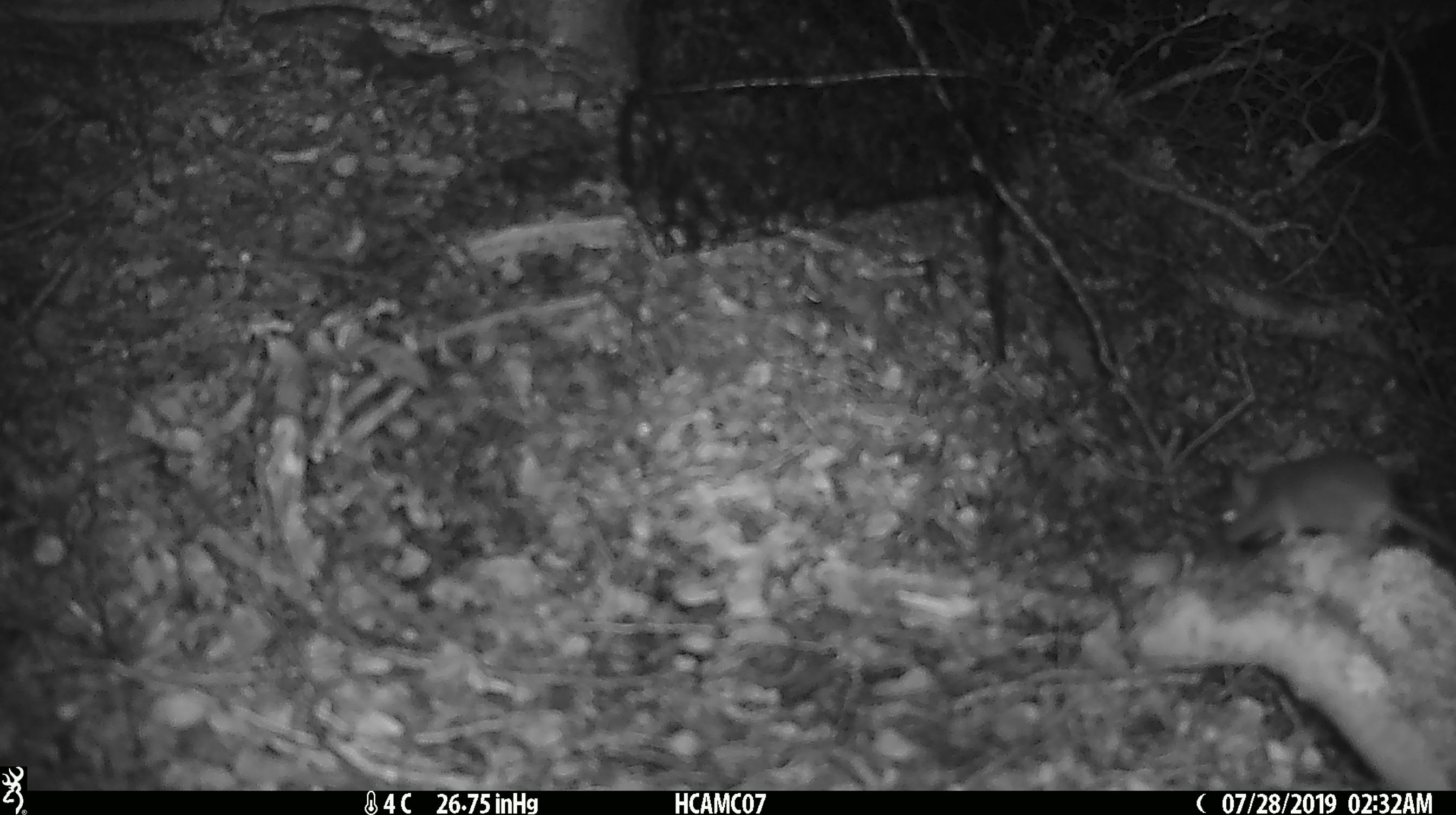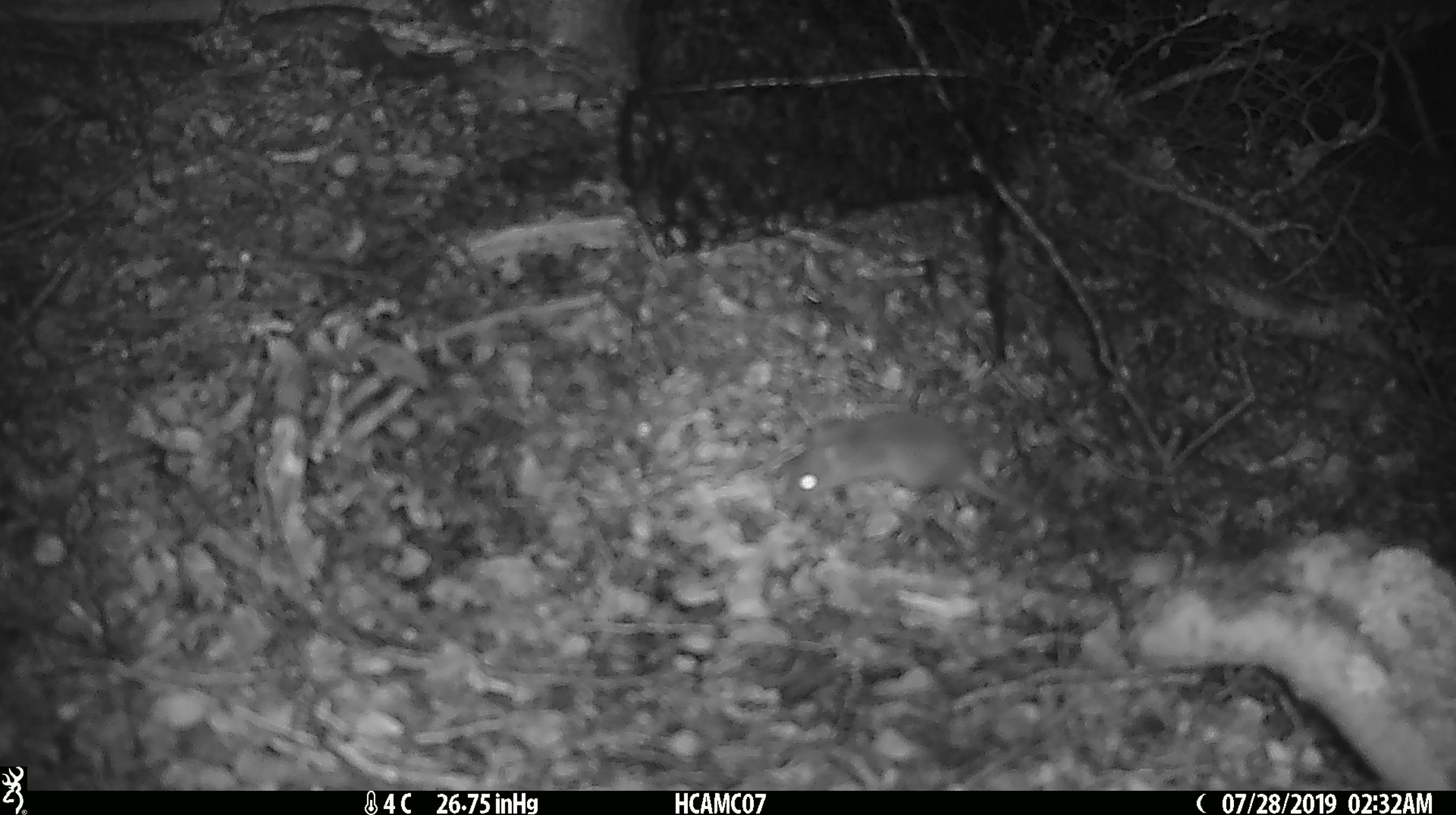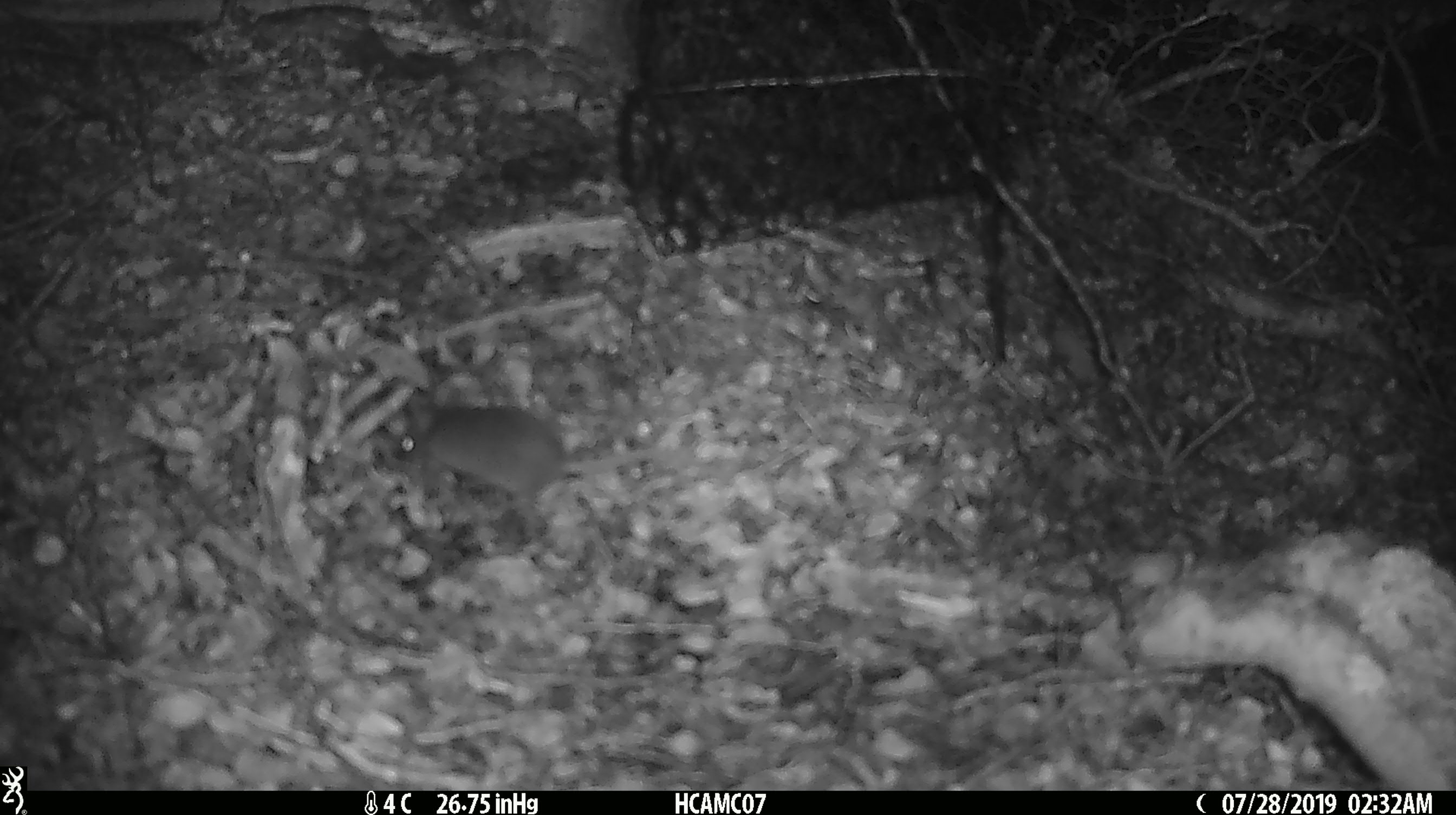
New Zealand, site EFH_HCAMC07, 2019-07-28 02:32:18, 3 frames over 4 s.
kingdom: Animalia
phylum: Chordata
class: Mammalia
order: Rodentia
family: Muridae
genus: Mus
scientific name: Mus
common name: mouse